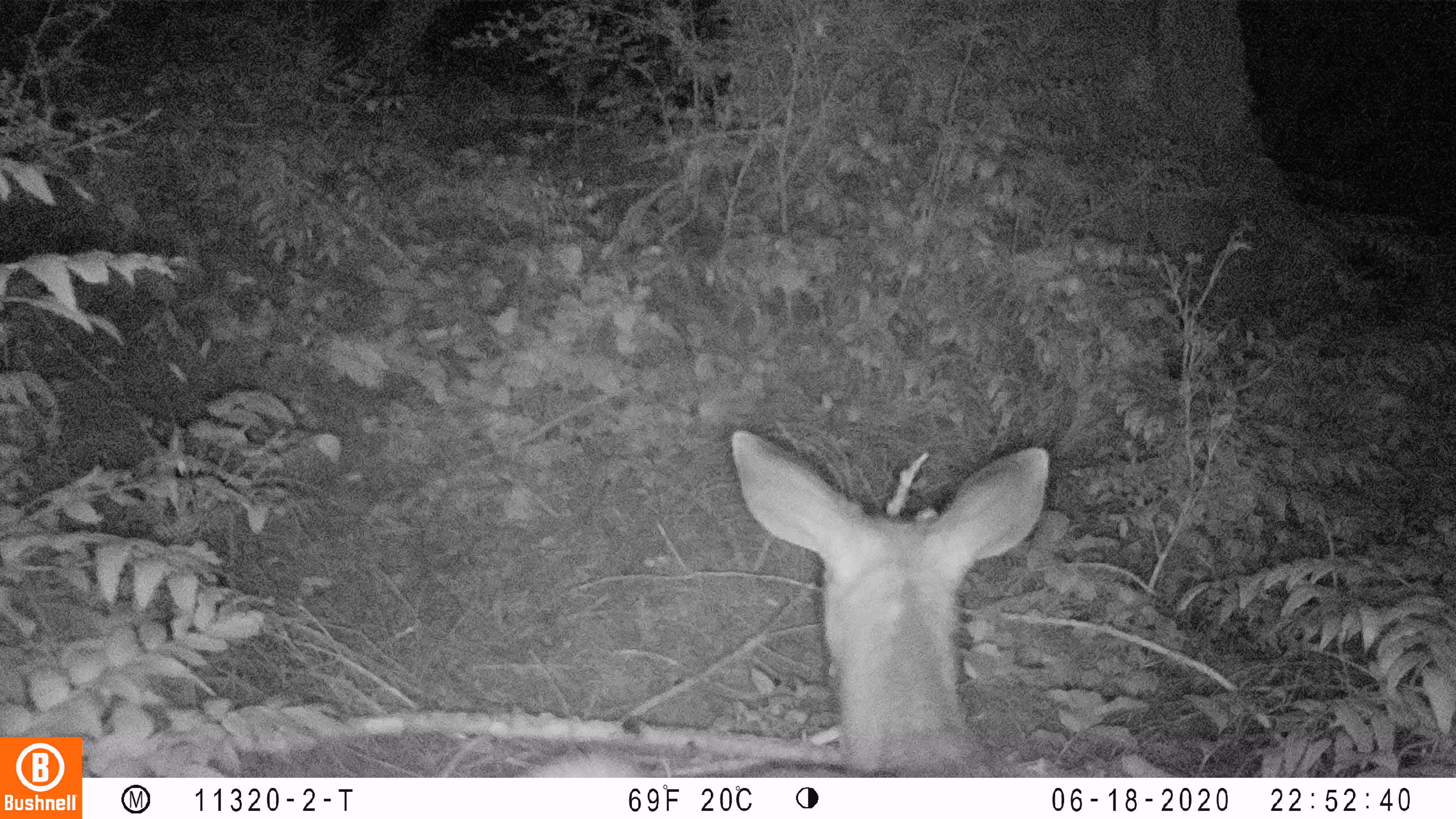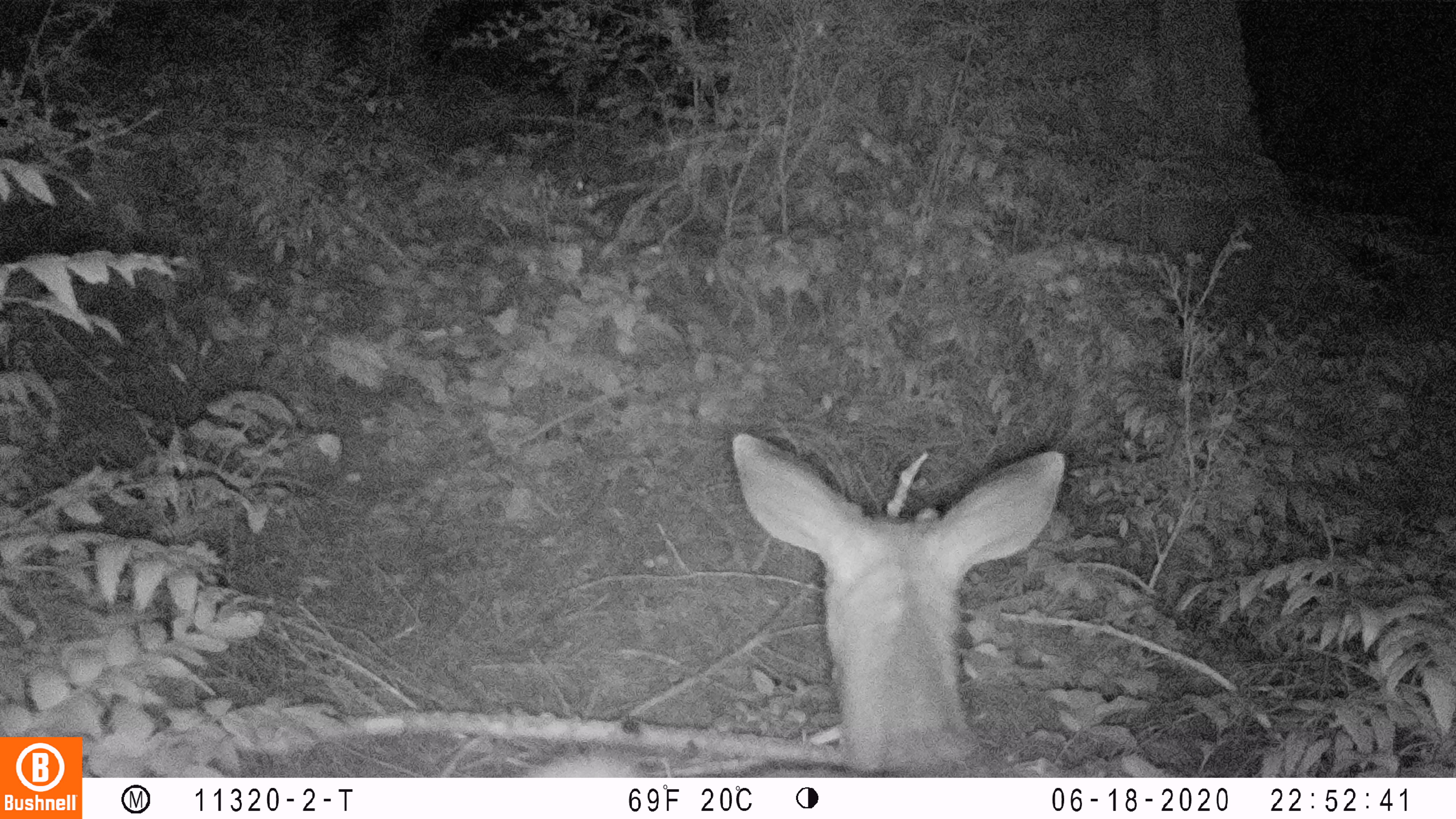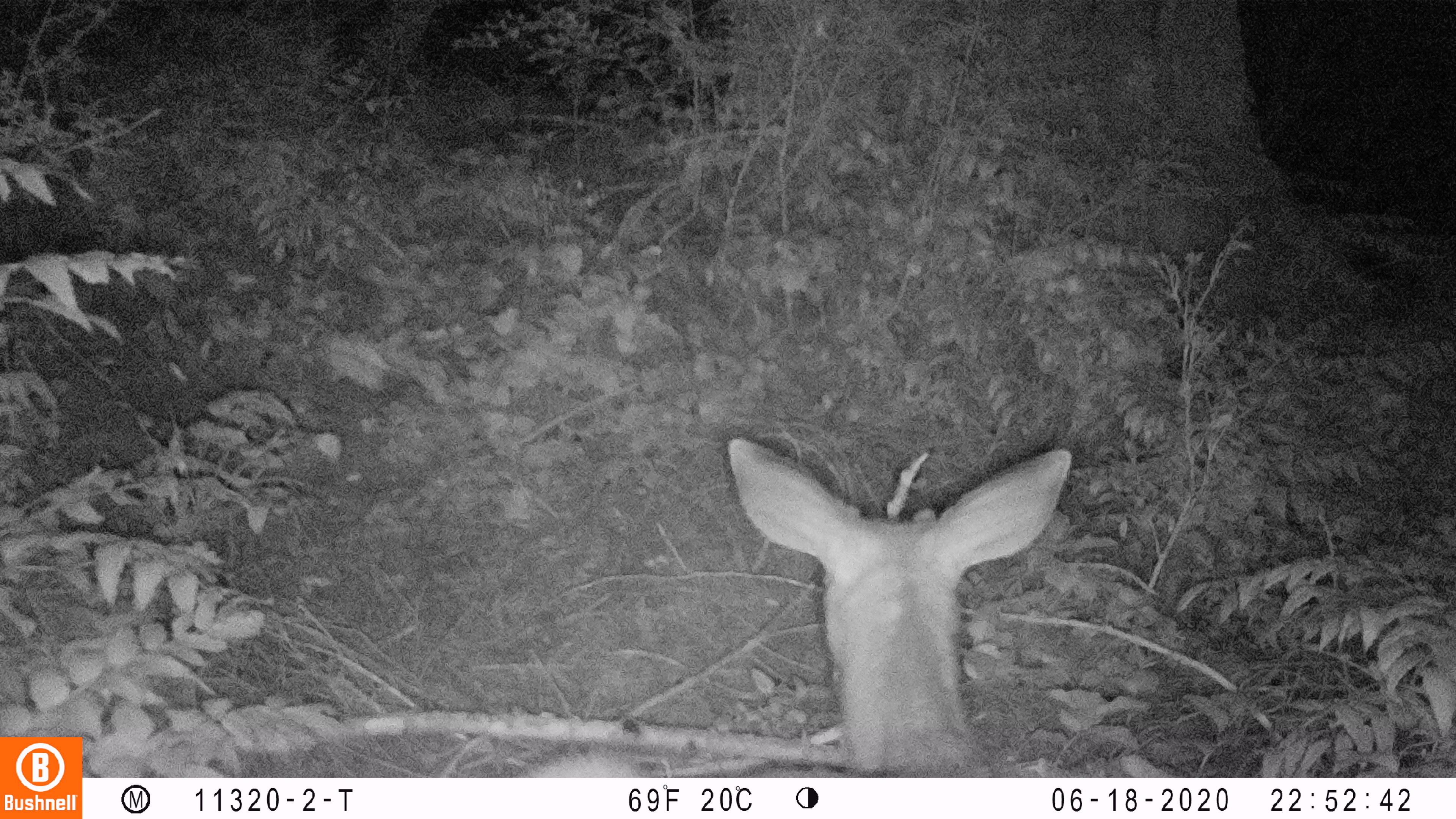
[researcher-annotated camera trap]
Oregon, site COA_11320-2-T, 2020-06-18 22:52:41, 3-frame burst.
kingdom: Animalia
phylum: Chordata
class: Mammalia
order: Artiodactyla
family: Cervidae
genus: Odocoileus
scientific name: Odocoileus hemionus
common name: black-tailed deer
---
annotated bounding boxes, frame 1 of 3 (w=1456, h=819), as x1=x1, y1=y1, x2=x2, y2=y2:
black-tailed deer: x1=531, y1=408, x2=1058, y2=770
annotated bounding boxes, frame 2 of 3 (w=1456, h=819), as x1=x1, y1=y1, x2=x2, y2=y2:
black-tailed deer: x1=531, y1=421, x2=1075, y2=774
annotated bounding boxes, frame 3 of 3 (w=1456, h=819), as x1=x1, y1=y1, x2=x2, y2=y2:
black-tailed deer: x1=541, y1=435, x2=1081, y2=774